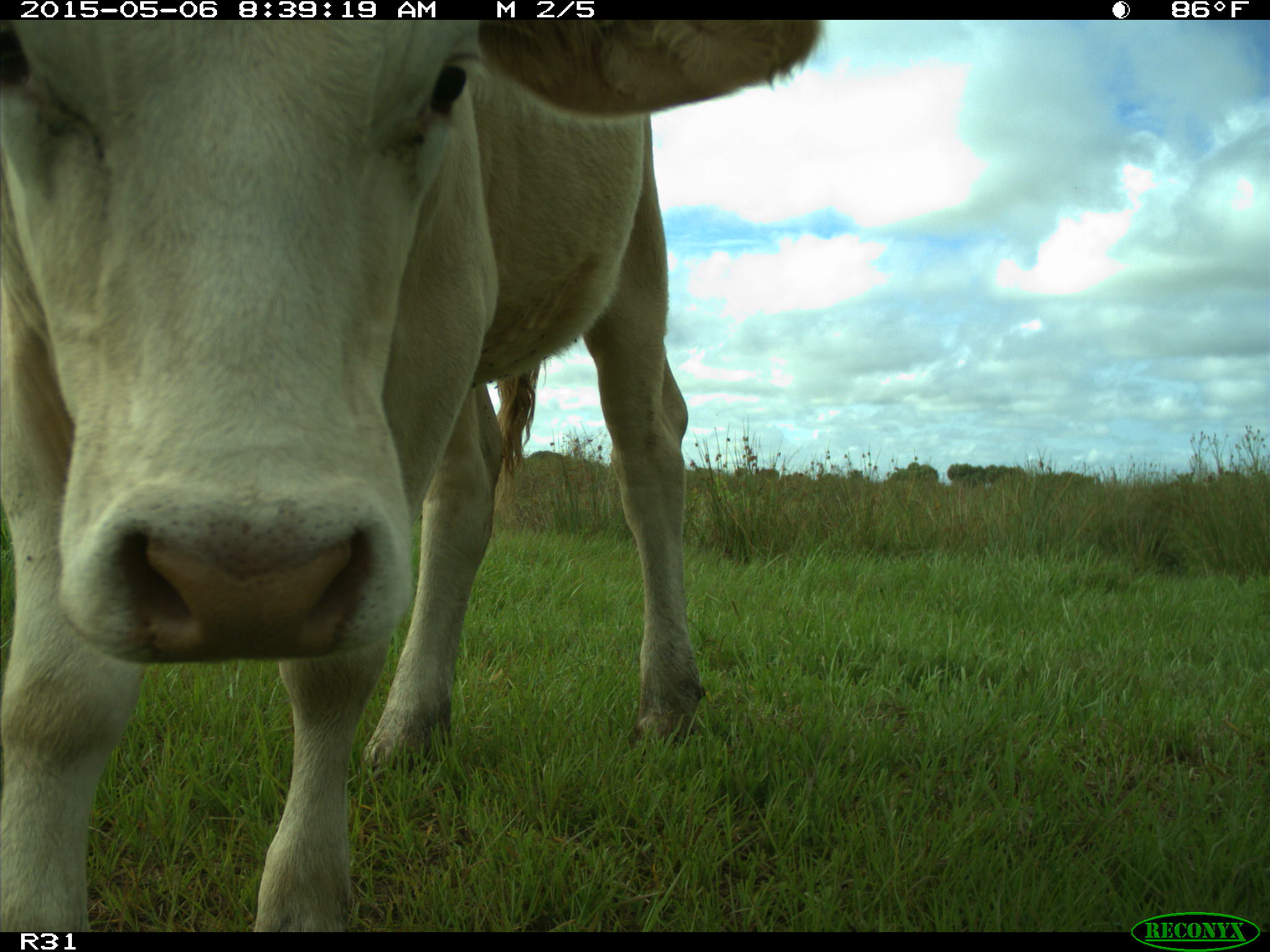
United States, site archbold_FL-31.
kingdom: Animalia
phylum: Chordata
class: Mammalia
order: Artiodactyla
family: Bovidae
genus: Bos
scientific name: Bos taurus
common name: domestic cow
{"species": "Bos taurus (domestic cow)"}